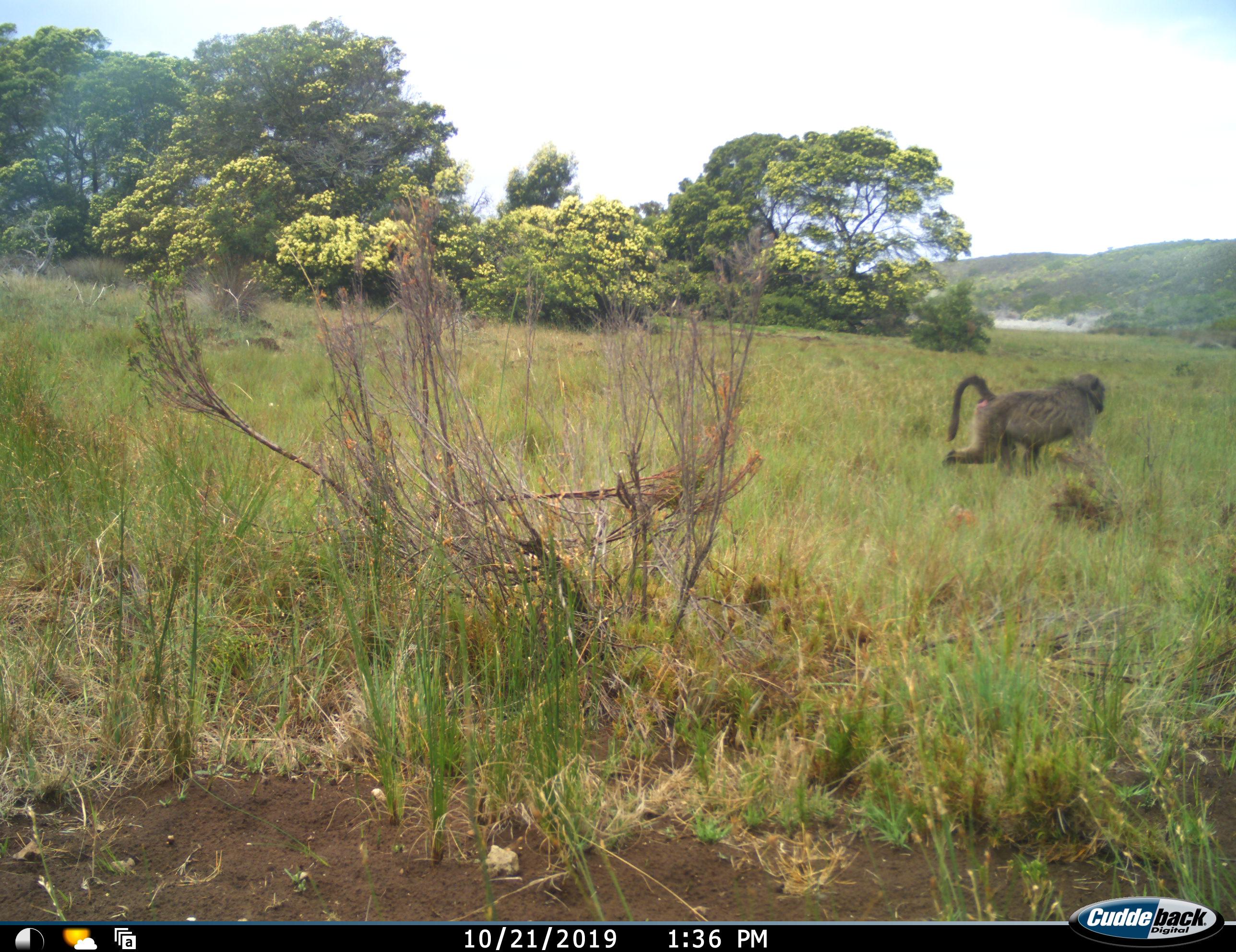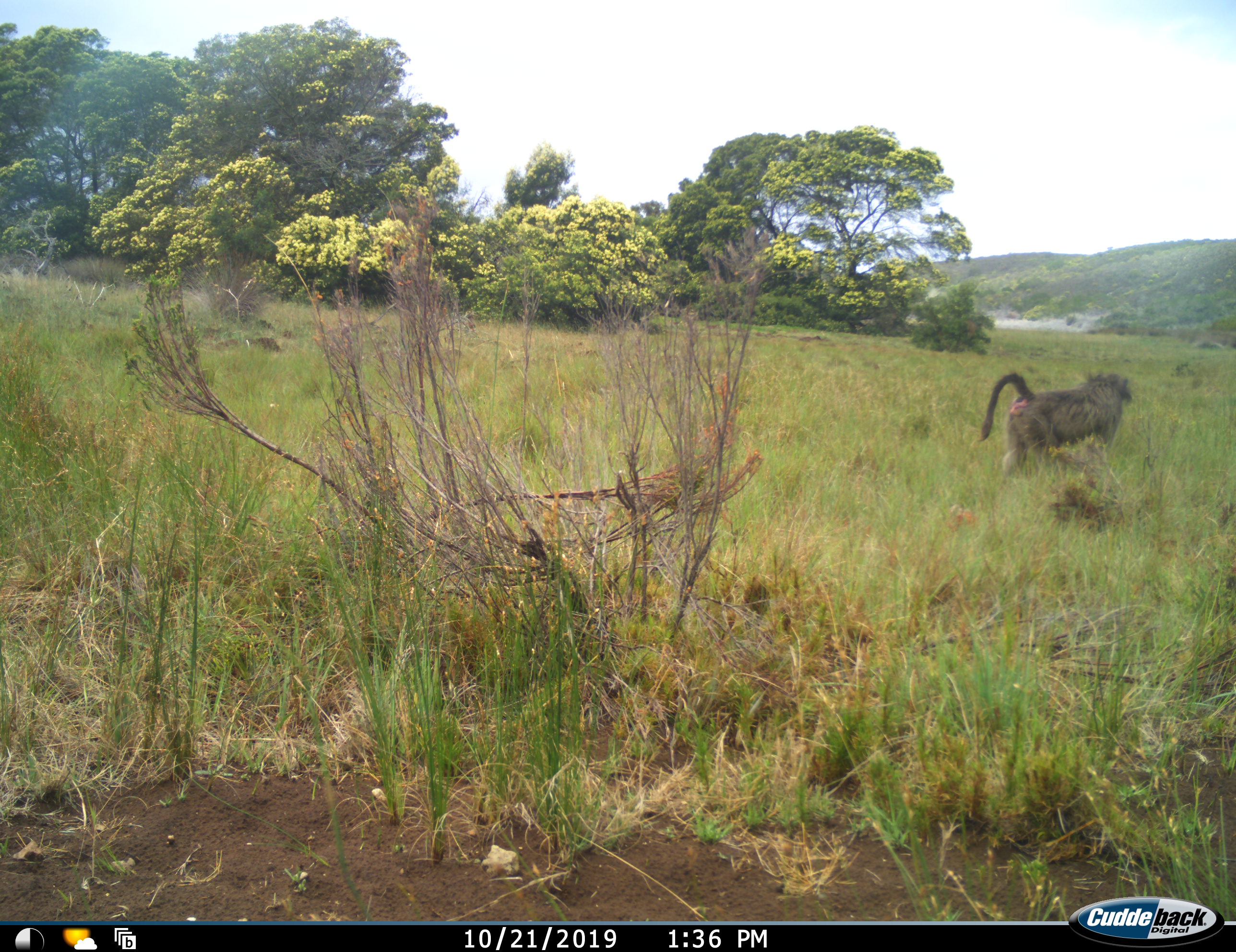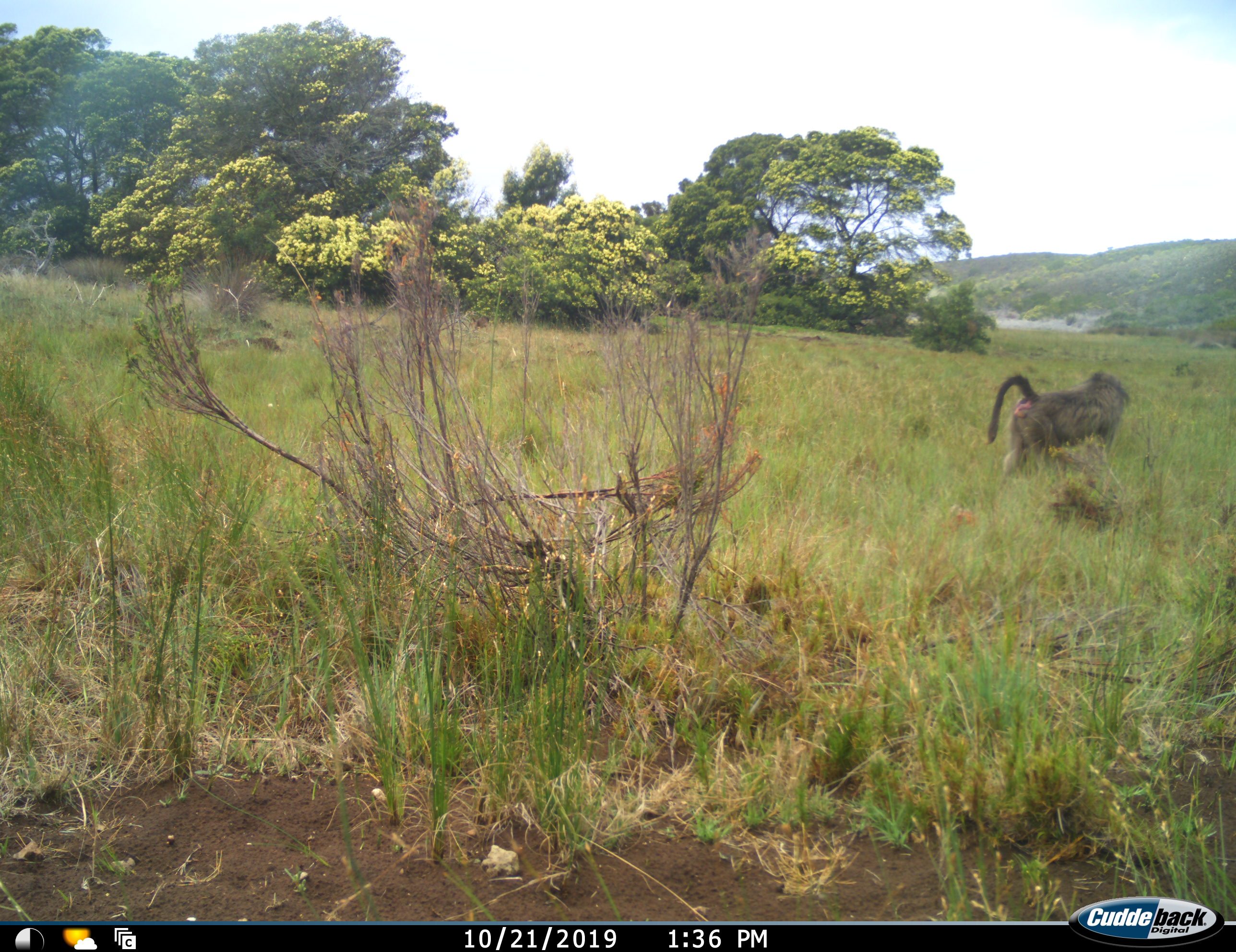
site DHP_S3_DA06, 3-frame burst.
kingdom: Animalia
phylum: Chordata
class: Mammalia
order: Primates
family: Cercopithecidae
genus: Papio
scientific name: Papio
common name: baboon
Baboon (Papio), count 1. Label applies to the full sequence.